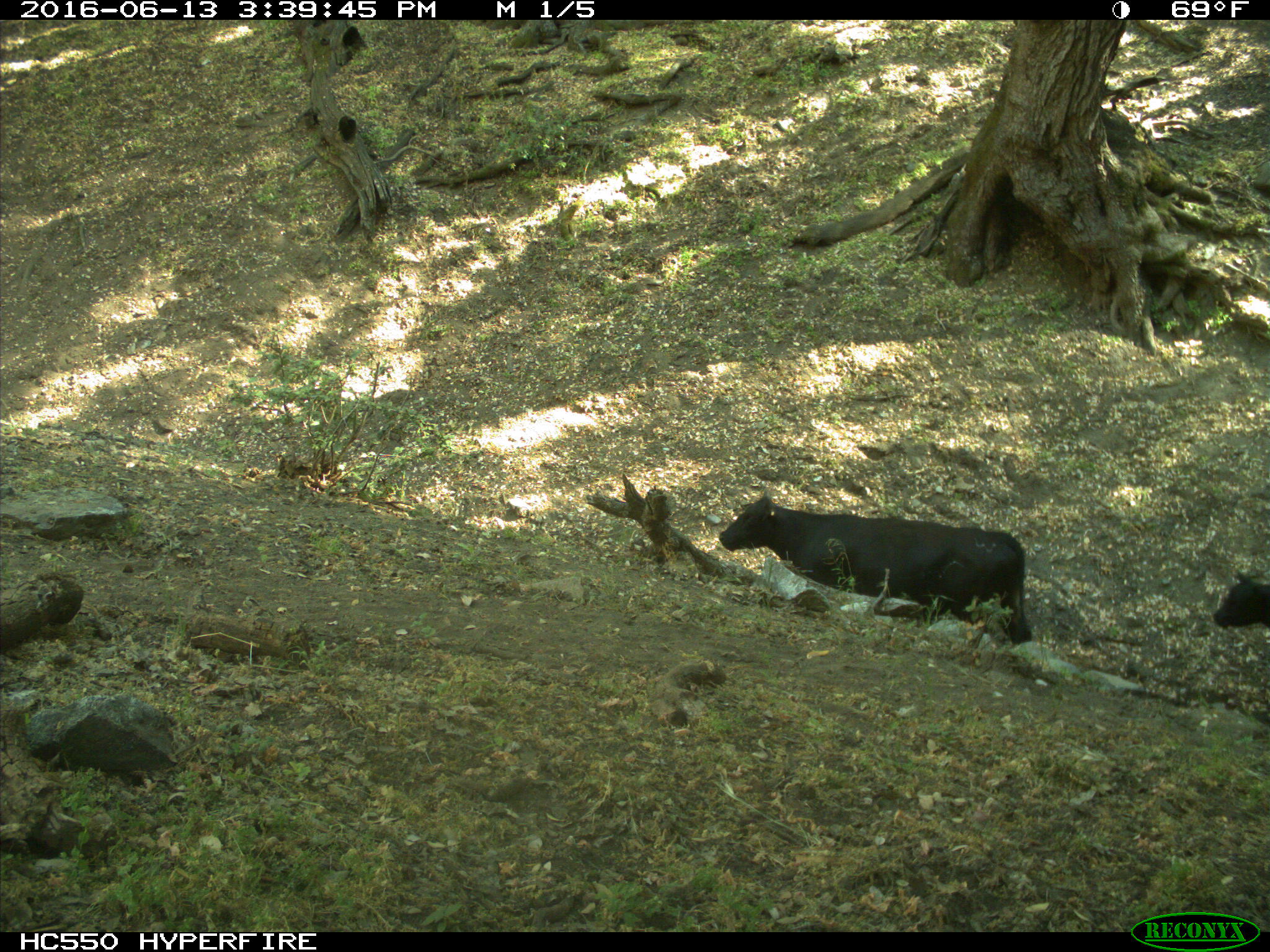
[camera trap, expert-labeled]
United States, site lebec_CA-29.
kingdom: Animalia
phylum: Chordata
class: Mammalia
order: Artiodactyla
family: Bovidae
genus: Bos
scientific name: Bos taurus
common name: domestic cow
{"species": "Bos taurus (domestic cow)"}